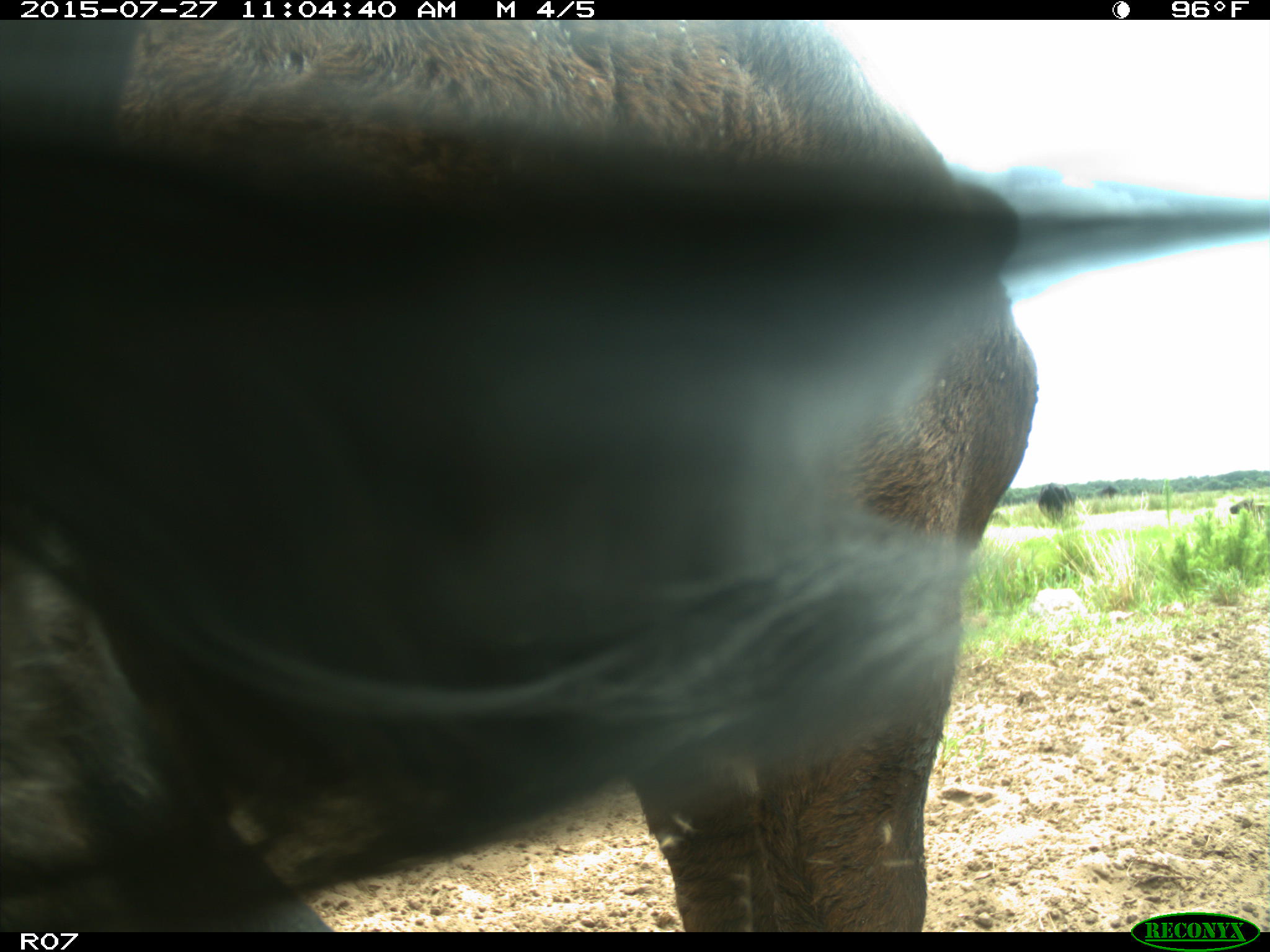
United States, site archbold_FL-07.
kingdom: Animalia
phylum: Chordata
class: Mammalia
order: Artiodactyla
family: Bovidae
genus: Bos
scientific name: Bos taurus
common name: domestic cow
Bos taurus (domestic cow).